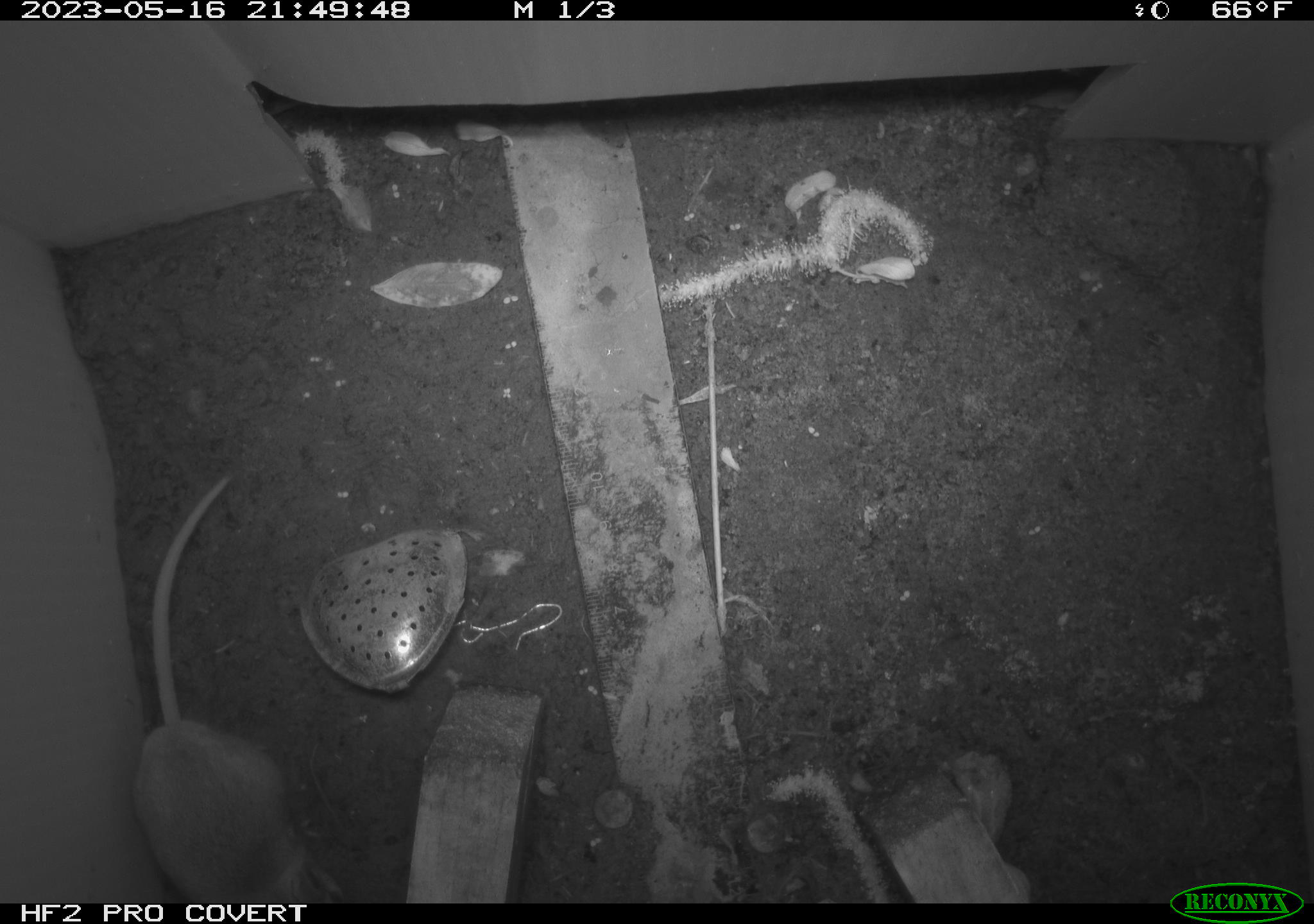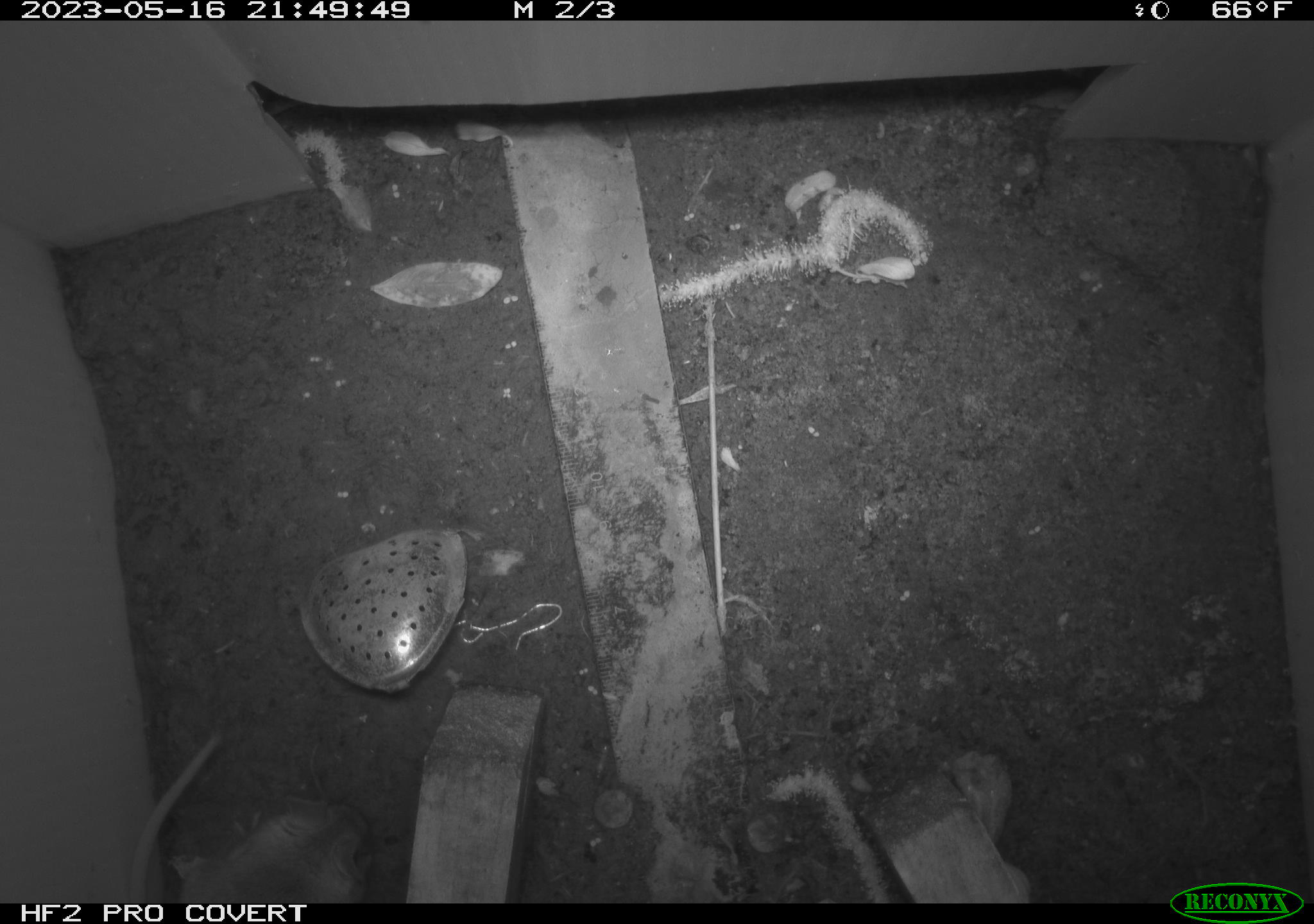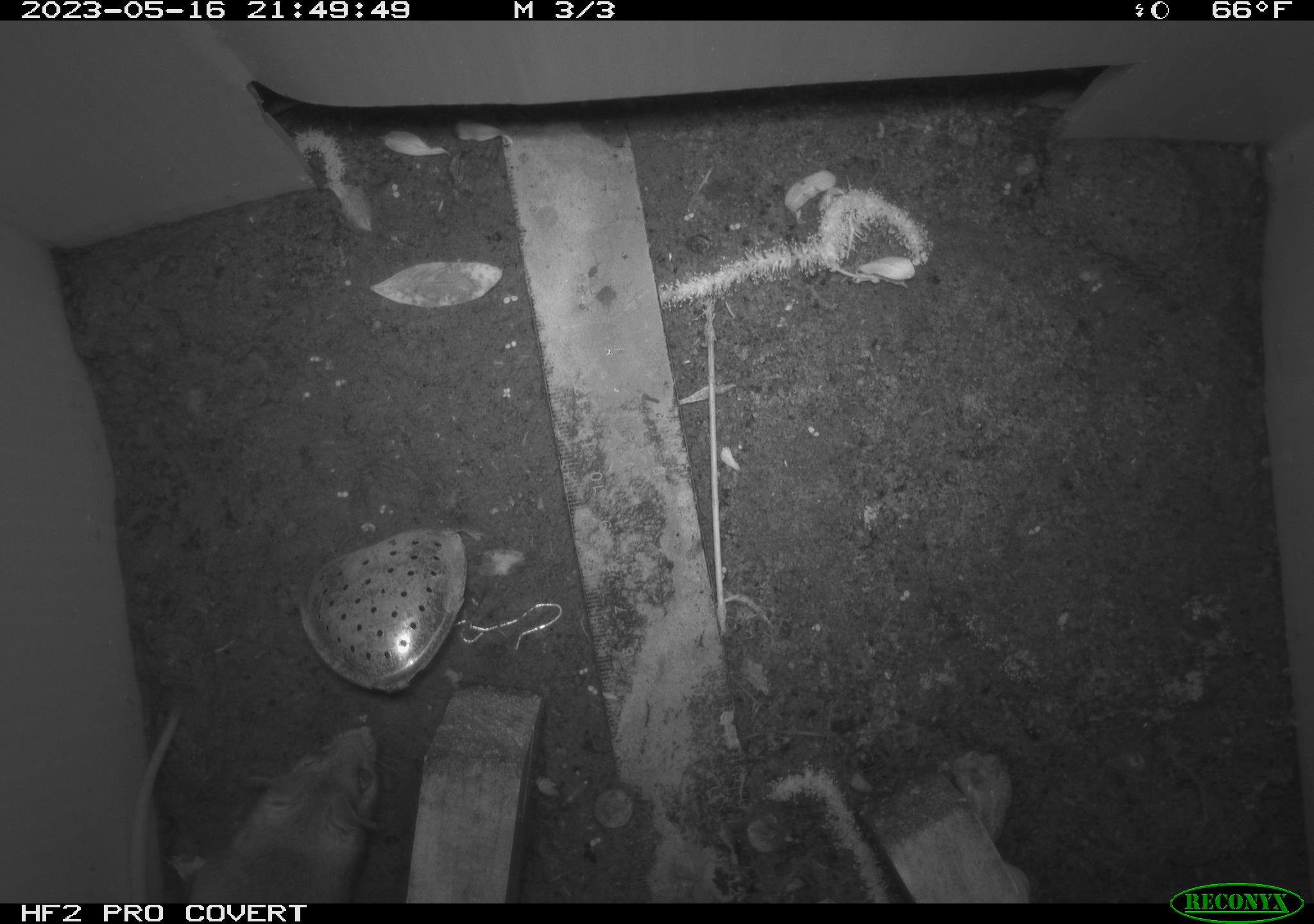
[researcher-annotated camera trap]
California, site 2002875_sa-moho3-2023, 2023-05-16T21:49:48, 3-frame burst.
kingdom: Animalia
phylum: Chordata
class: Mammalia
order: Rodentia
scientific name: Rodentia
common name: mouse species